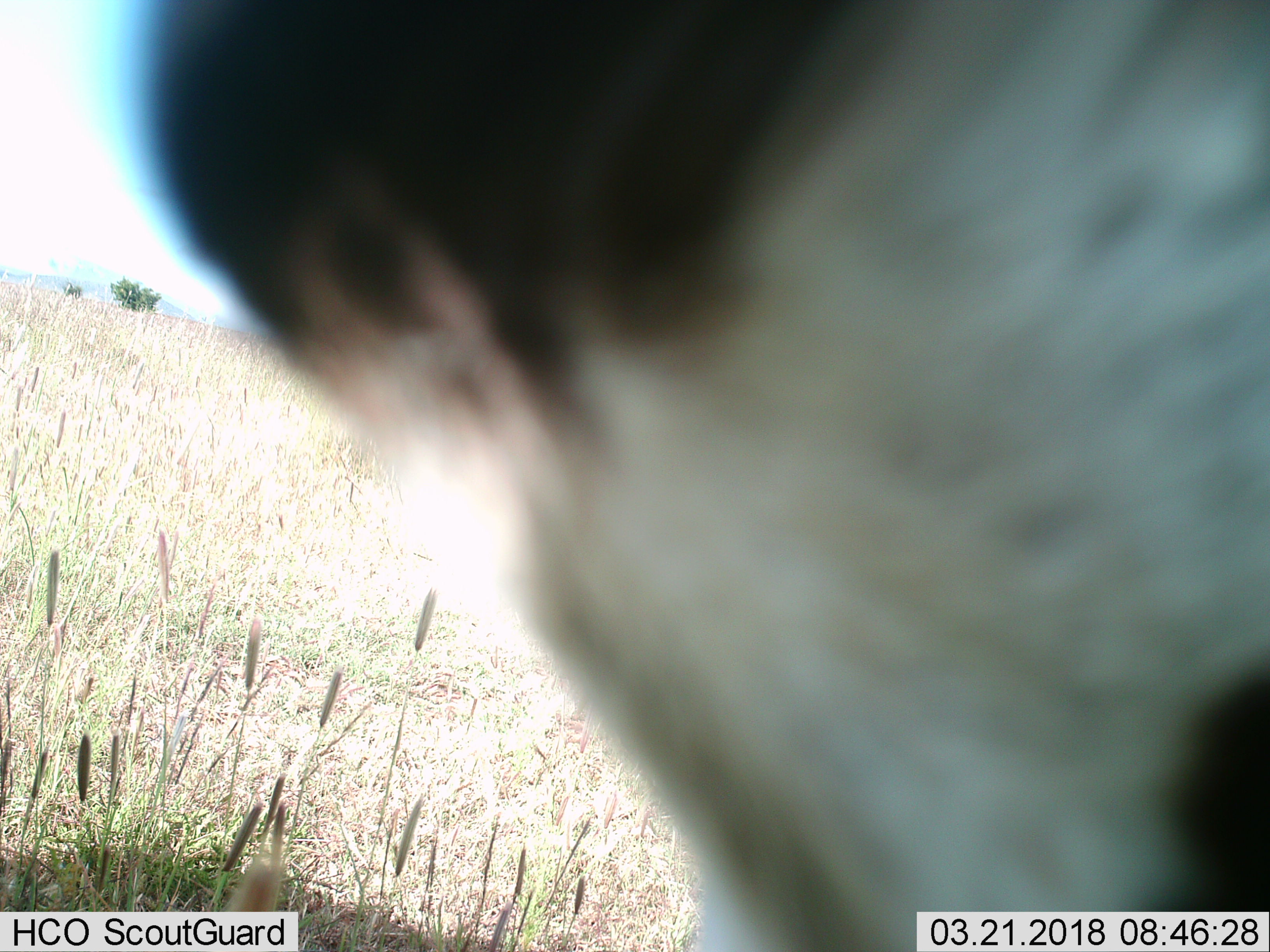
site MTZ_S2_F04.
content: unidentified animal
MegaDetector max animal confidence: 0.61